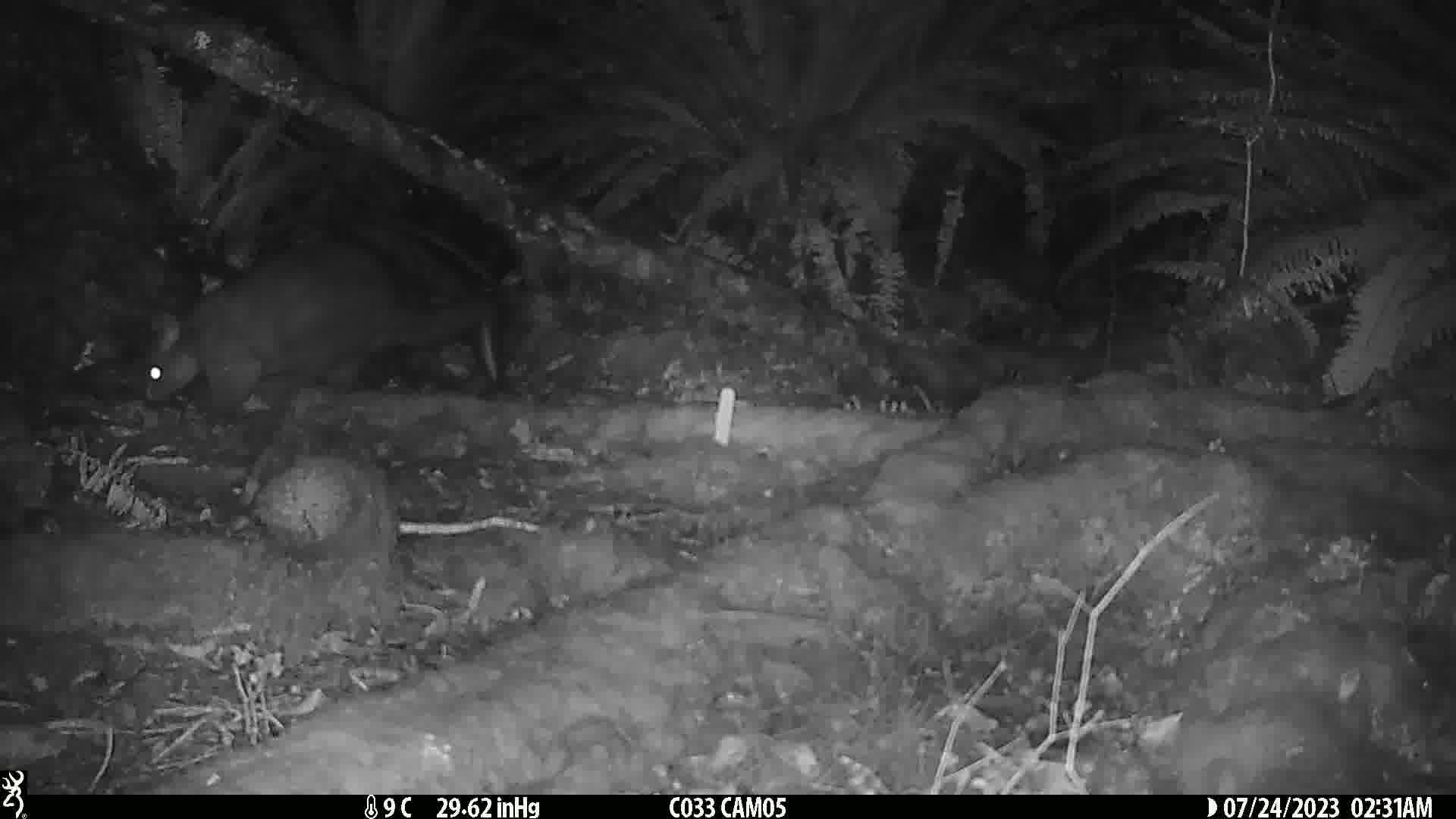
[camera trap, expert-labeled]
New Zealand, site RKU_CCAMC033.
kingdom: Animalia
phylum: Chordata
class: Mammalia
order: Diprotodontia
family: Phalangeridae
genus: Trichosurus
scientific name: Trichosurus vulpecula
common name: common brushtail possum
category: possum